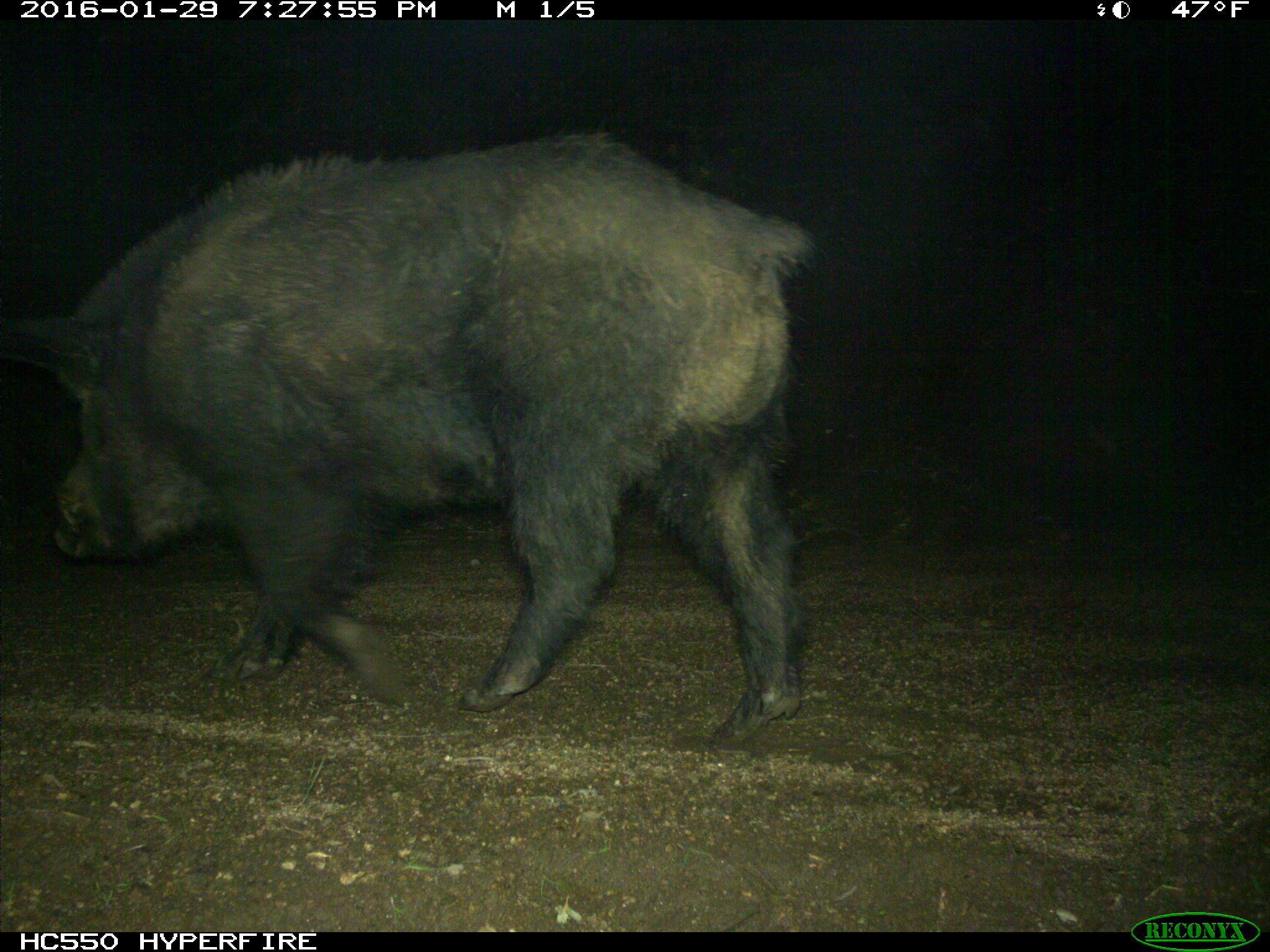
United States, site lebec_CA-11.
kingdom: Animalia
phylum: Chordata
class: Mammalia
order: Artiodactyla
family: Suidae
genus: Sus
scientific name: Sus scrofa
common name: wild boar